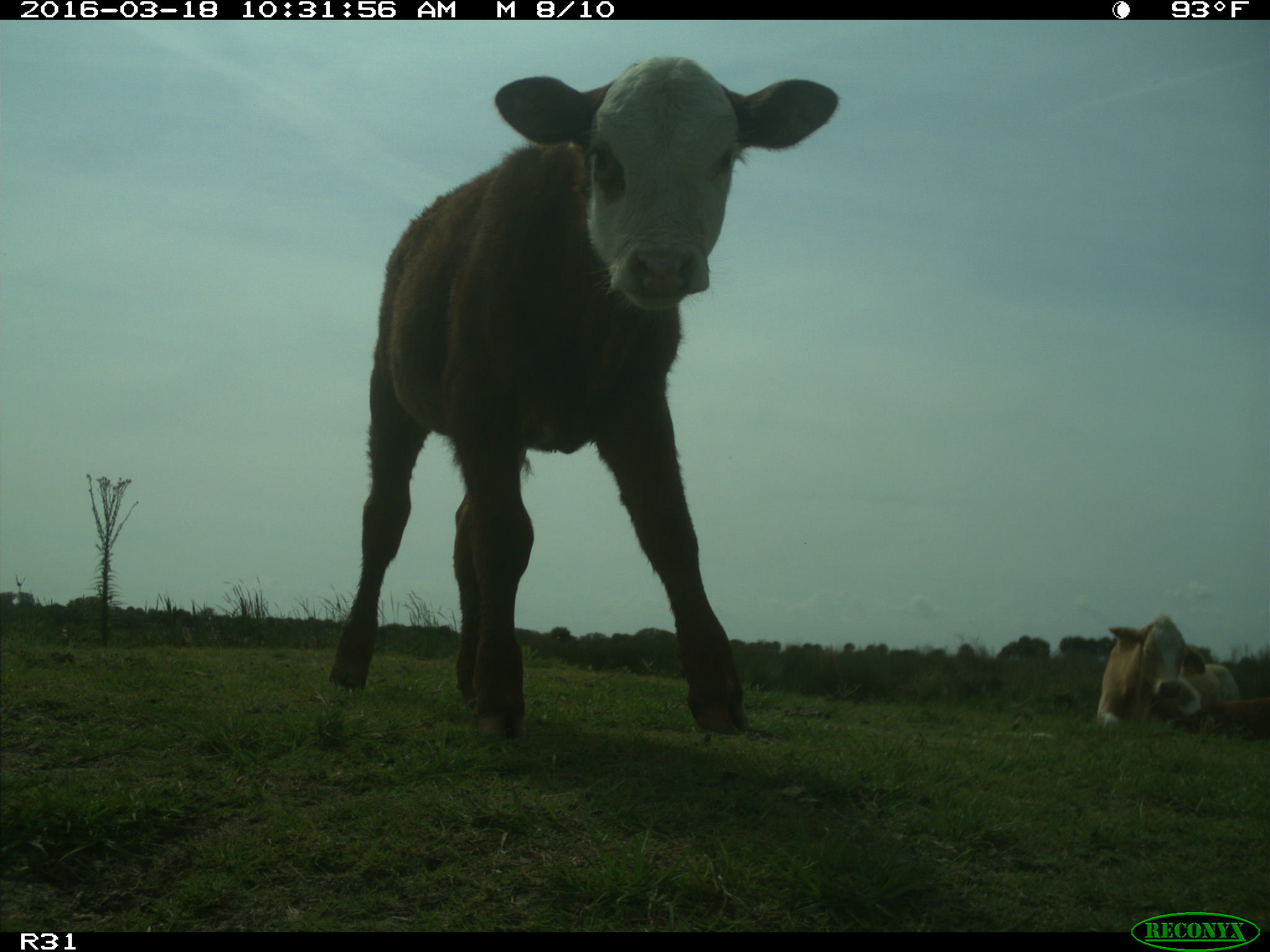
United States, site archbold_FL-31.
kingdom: Animalia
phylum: Chordata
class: Mammalia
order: Artiodactyla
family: Bovidae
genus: Bos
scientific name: Bos taurus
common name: domestic cow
Bos taurus (domestic cow).